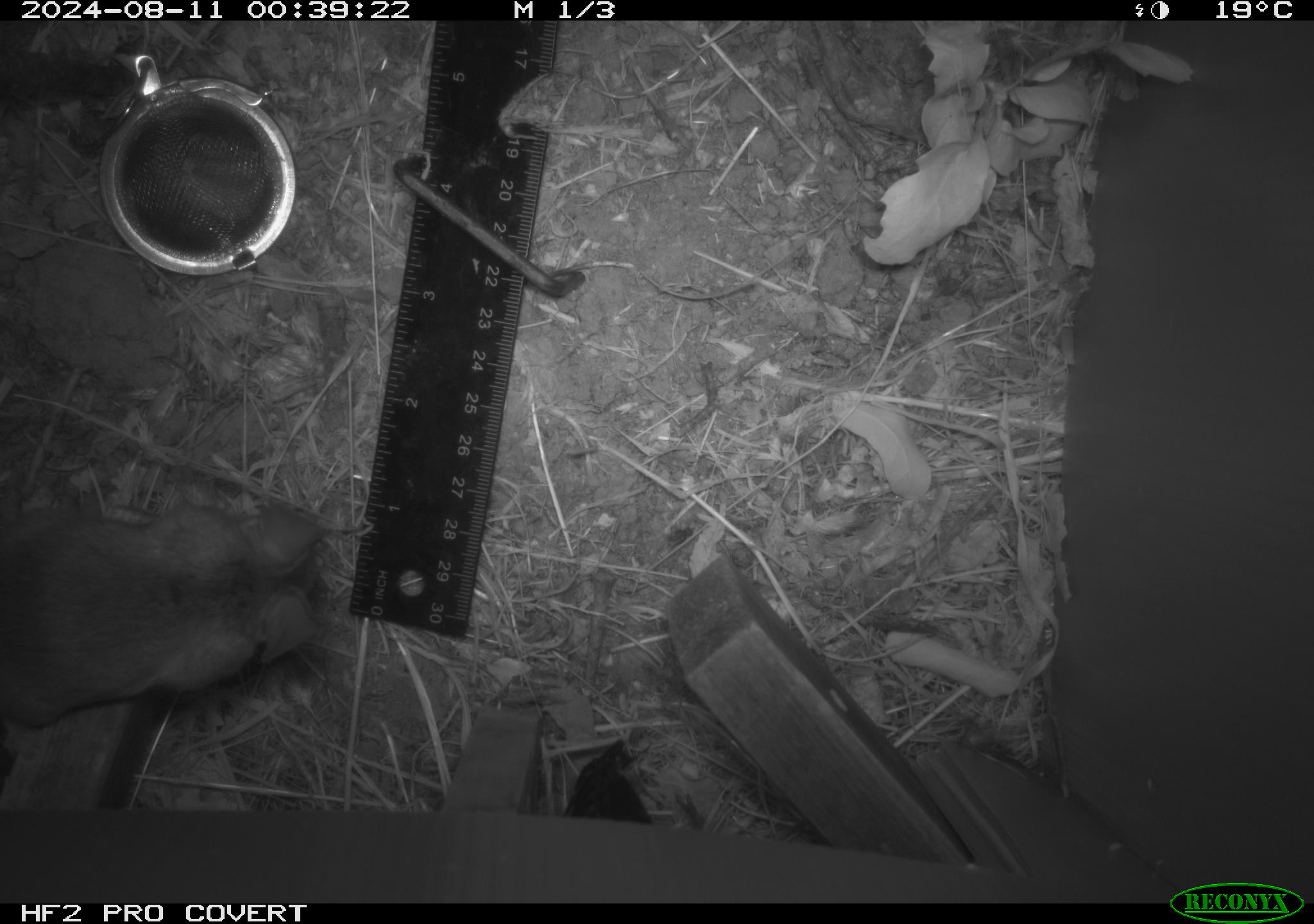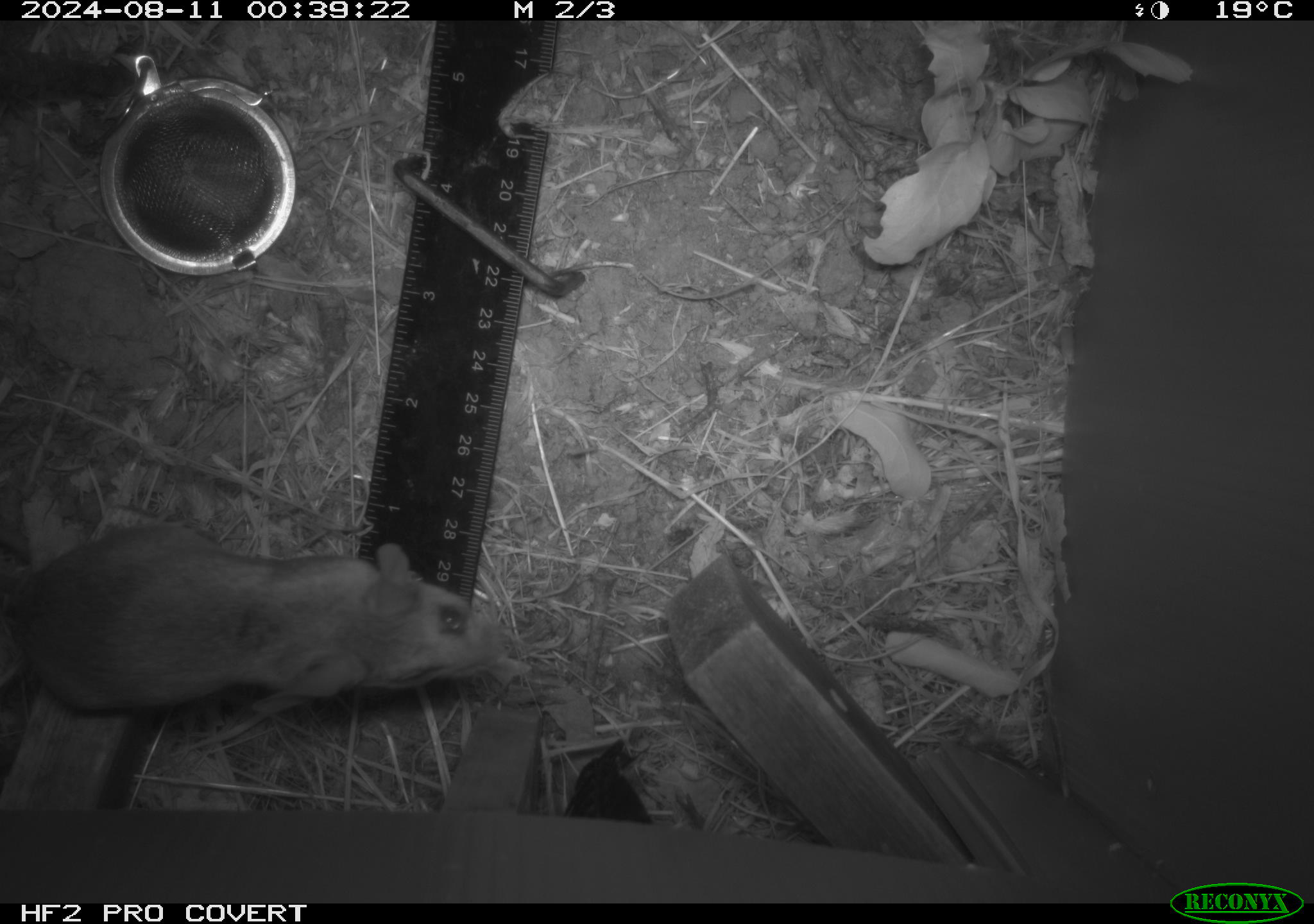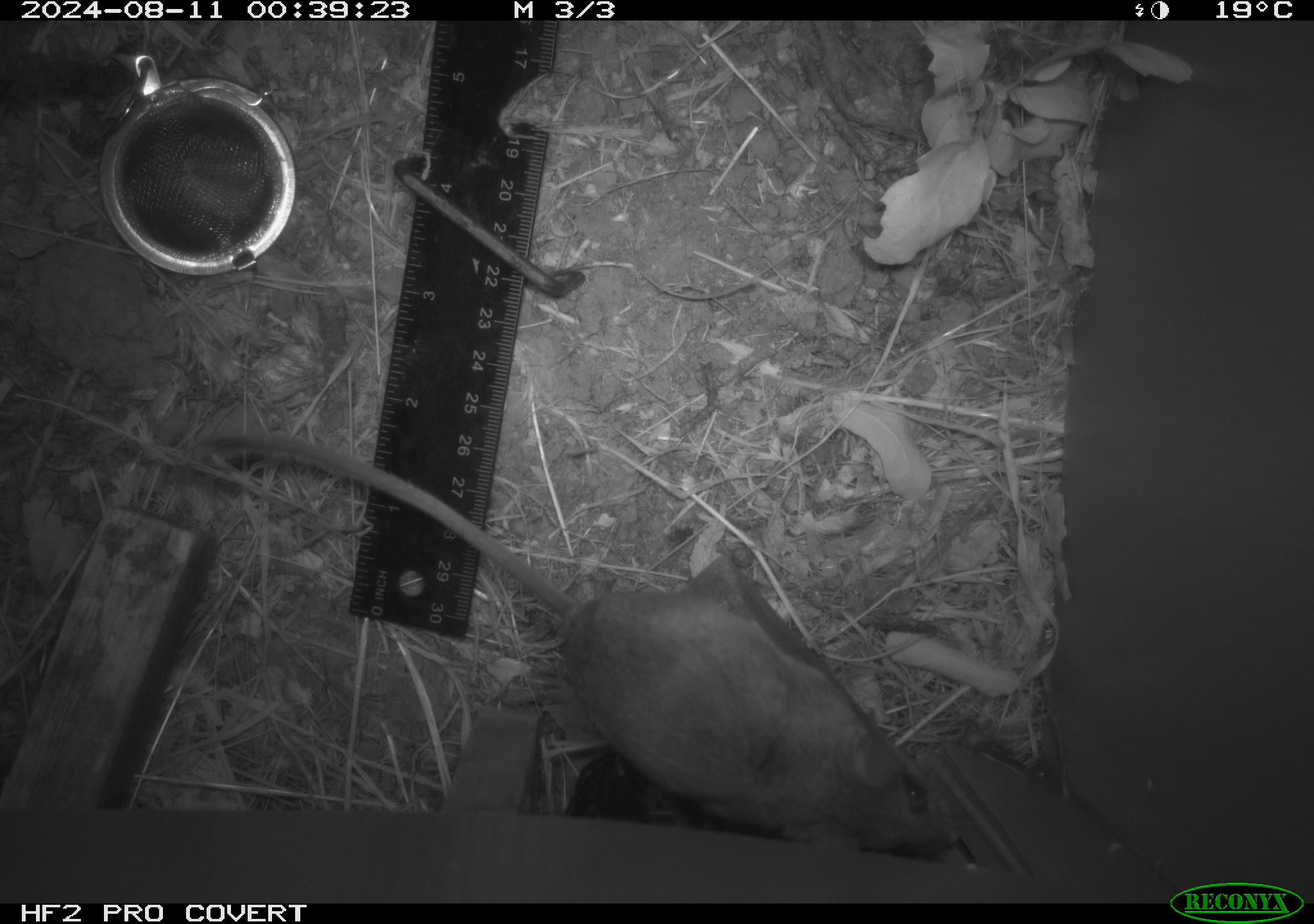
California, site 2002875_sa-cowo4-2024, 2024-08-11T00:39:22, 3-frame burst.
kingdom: Animalia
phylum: Chordata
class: Mammalia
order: Rodentia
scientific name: Rodentia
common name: rodent